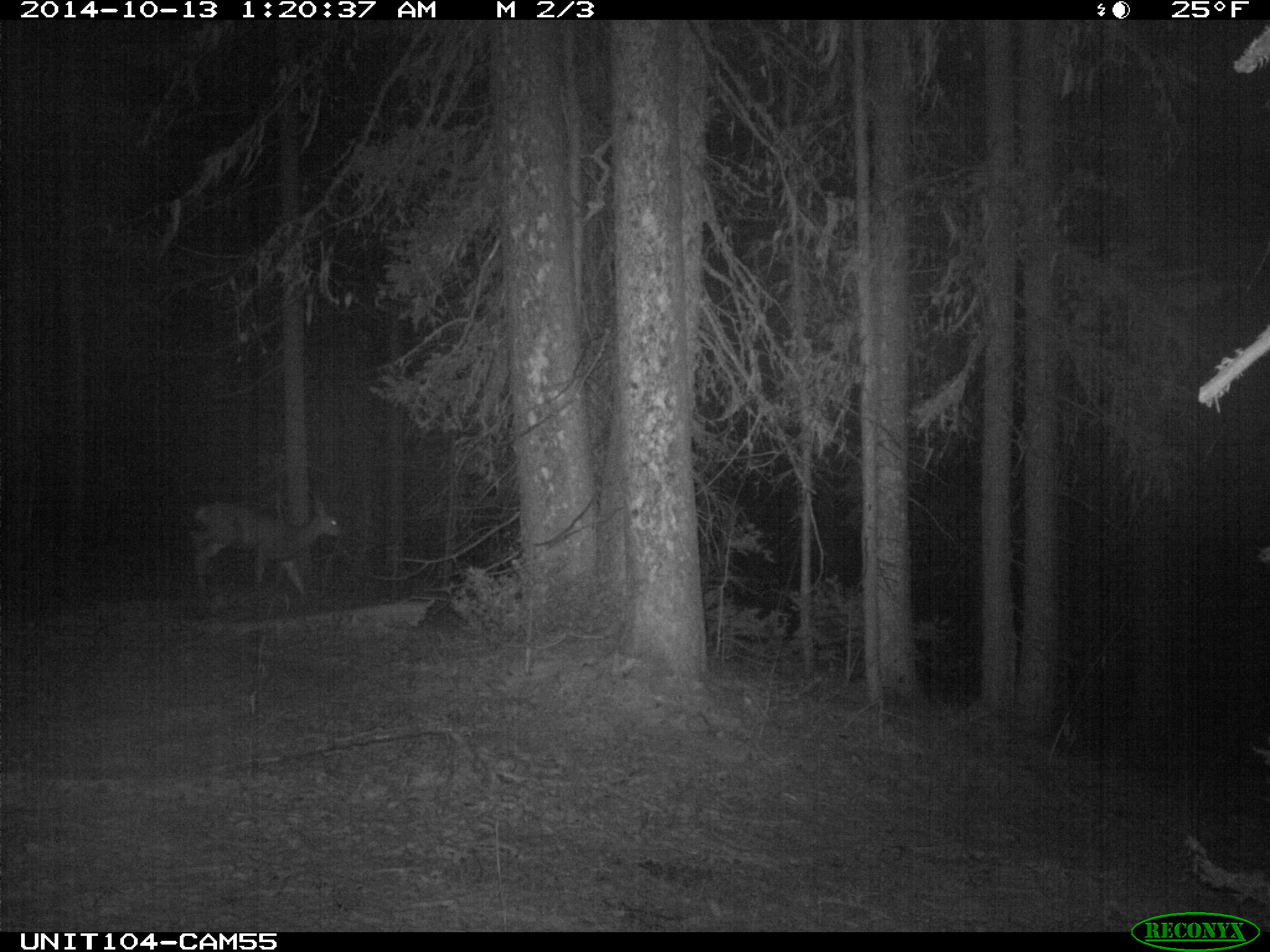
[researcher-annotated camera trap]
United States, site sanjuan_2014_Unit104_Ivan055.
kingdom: Animalia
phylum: Chordata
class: Mammalia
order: Artiodactyla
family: Cervidae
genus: Odocoileus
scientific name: Odocoileus hemionus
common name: mule deer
Odocoileus hemionus (mule deer).